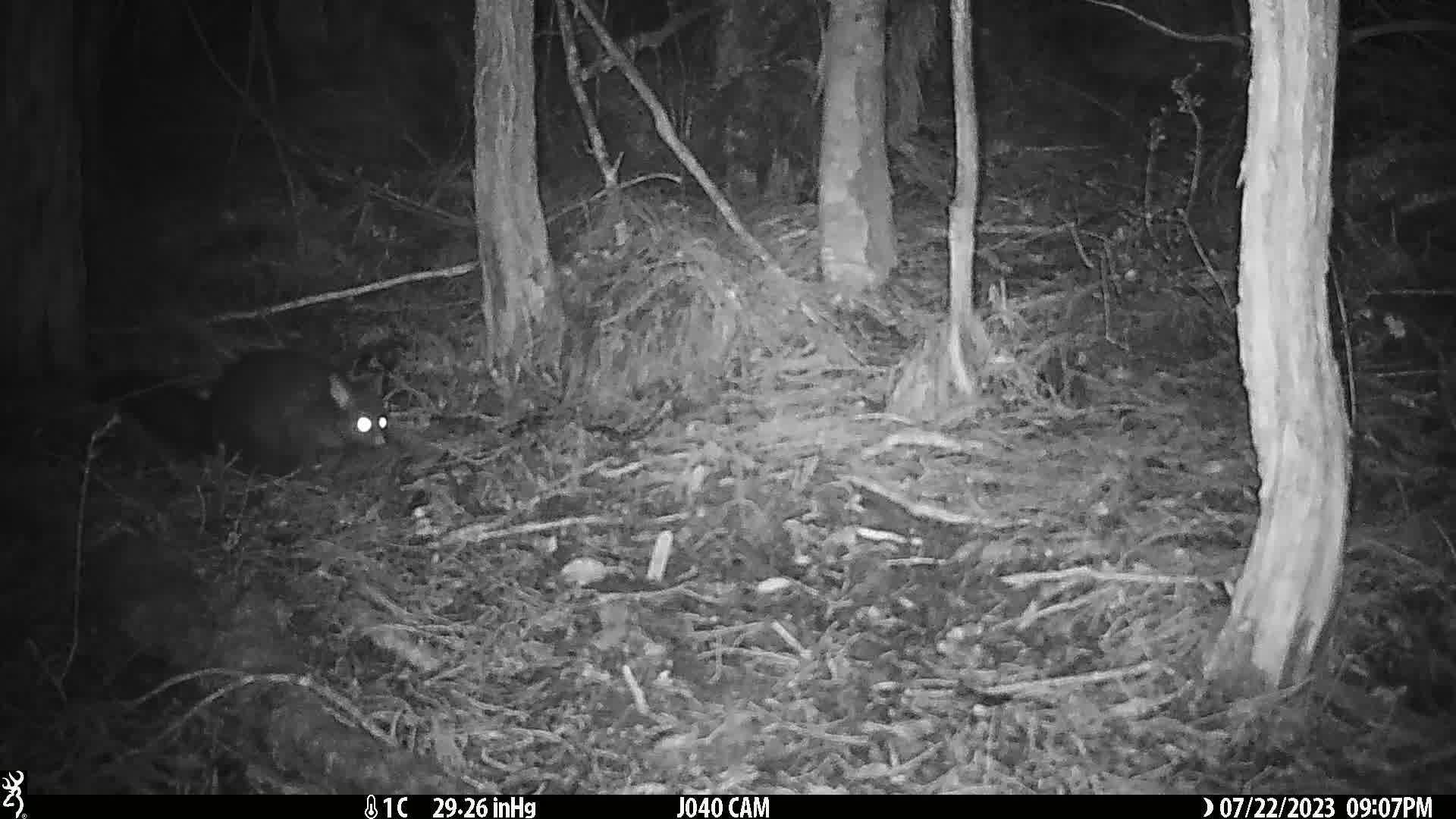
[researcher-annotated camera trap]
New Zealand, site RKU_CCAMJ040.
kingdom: Animalia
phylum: Chordata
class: Mammalia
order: Diprotodontia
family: Phalangeridae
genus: Trichosurus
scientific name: Trichosurus vulpecula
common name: common brushtail possum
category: possum